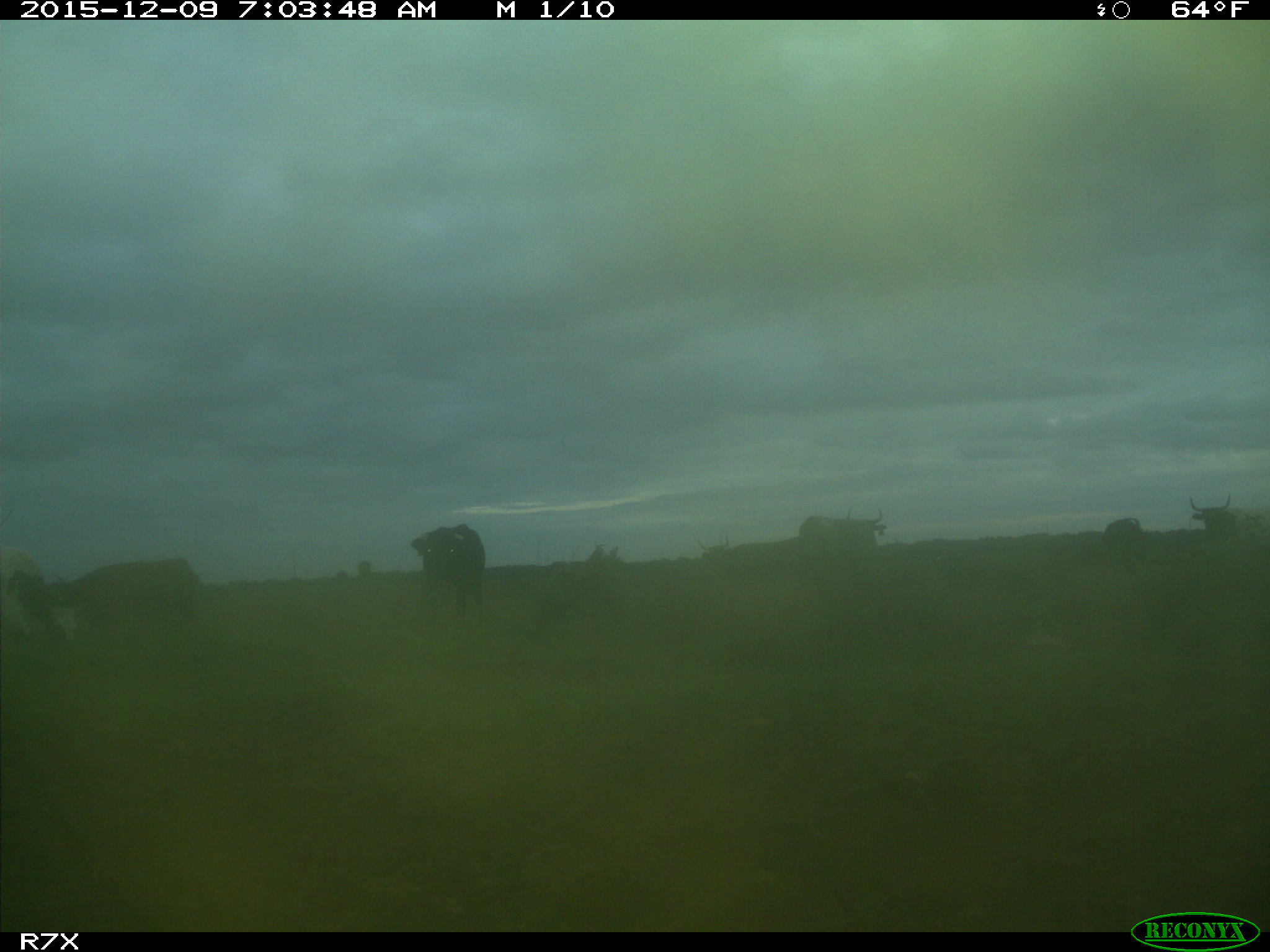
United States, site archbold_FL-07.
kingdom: Animalia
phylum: Chordata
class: Mammalia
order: Artiodactyla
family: Bovidae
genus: Bos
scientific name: Bos taurus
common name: domestic cow